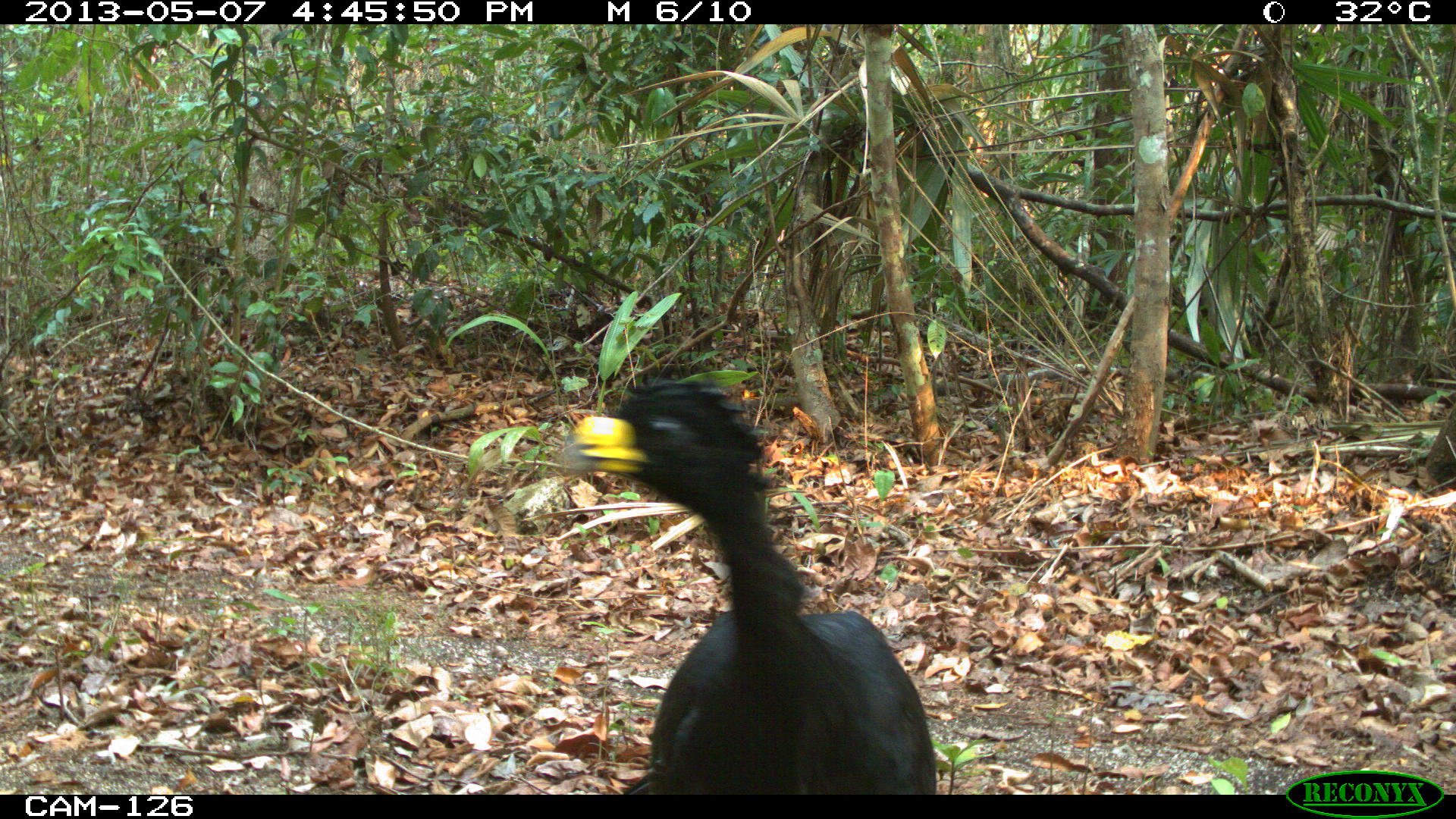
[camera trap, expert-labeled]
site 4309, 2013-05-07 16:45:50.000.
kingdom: Animalia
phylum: Chordata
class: Aves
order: Galliformes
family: Cracidae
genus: Crax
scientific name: Crax rubra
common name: great curassow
Crax rubra (great curassow), count 1, sex male.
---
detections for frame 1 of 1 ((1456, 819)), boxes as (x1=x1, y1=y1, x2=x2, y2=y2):
crax rubra: (x1=563, y1=377, x2=939, y2=795)